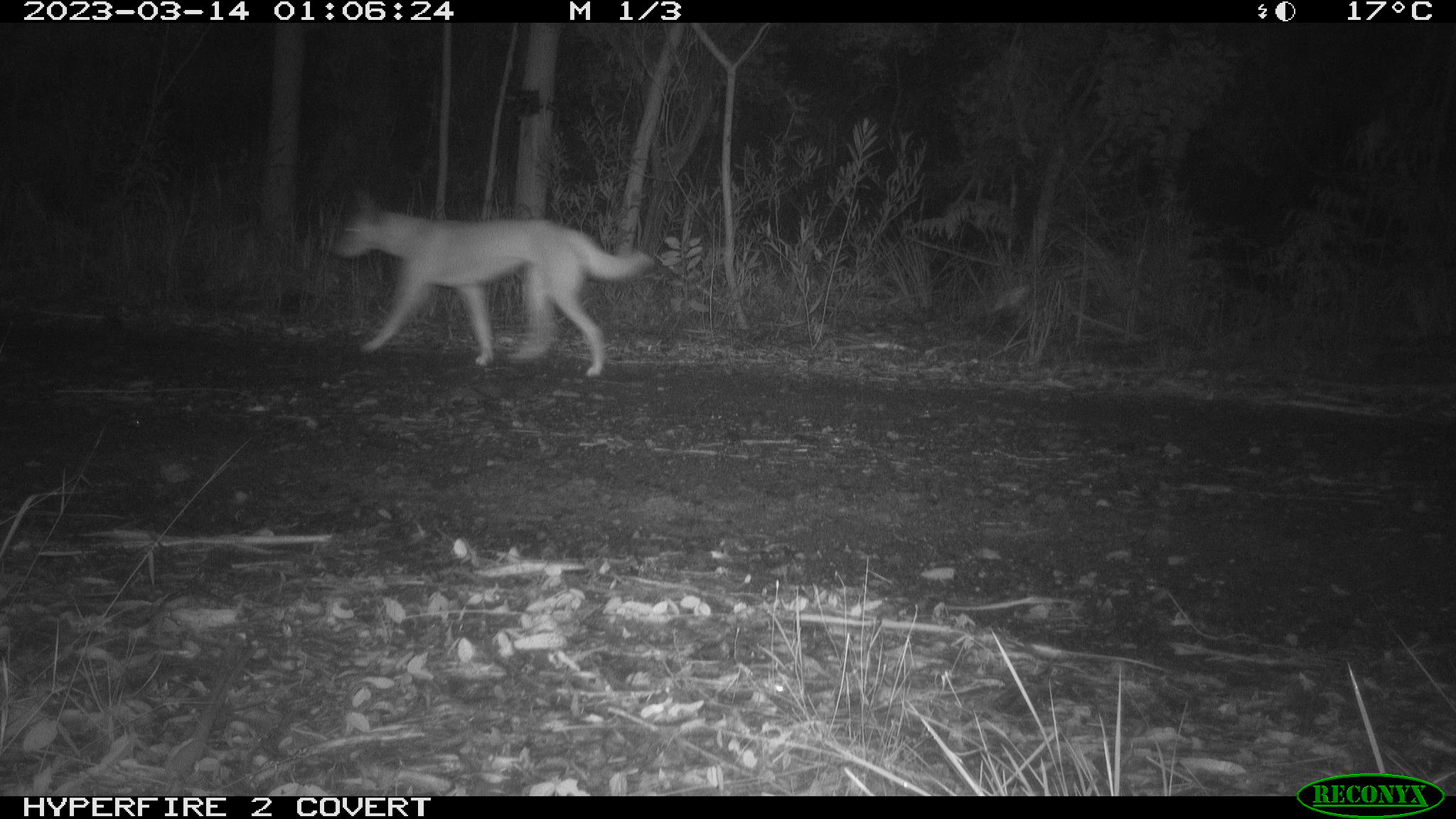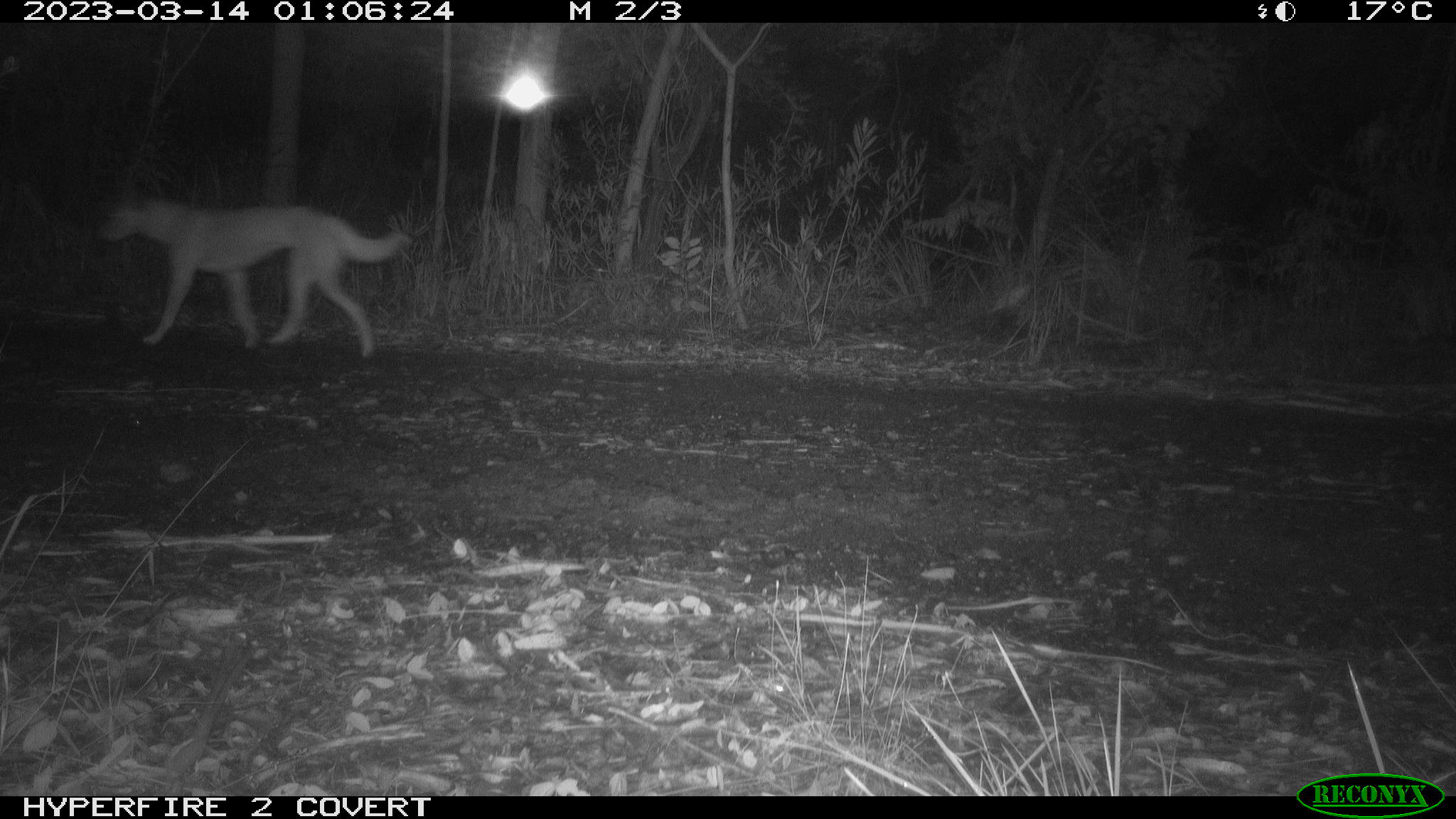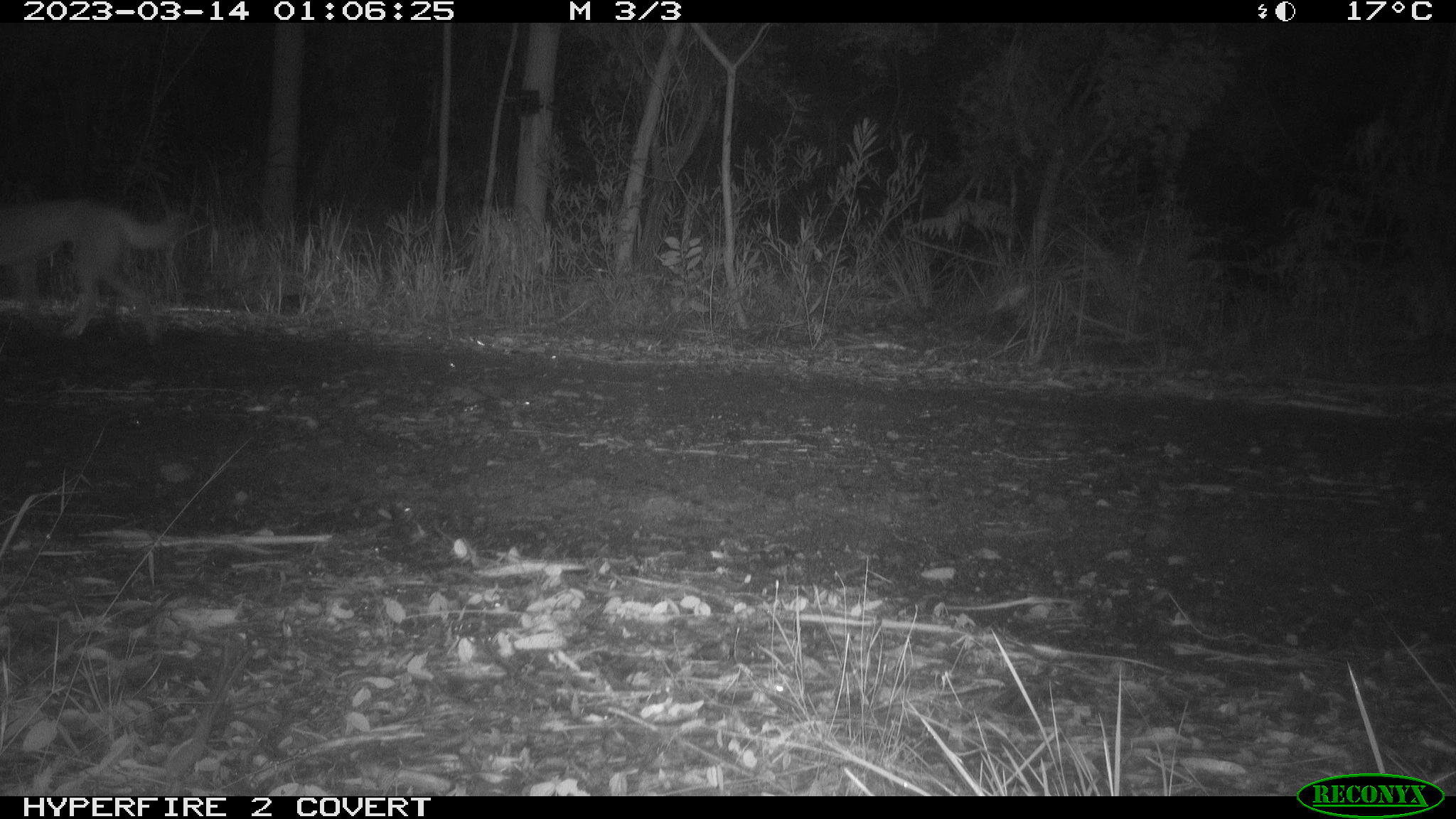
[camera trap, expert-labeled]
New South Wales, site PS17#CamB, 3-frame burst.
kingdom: Animalia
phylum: Chordata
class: Mammalia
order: Carnivora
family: Canidae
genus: Canis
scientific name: Canis familiaris dingo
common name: dingo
Dingo (Canis familiaris dingo).